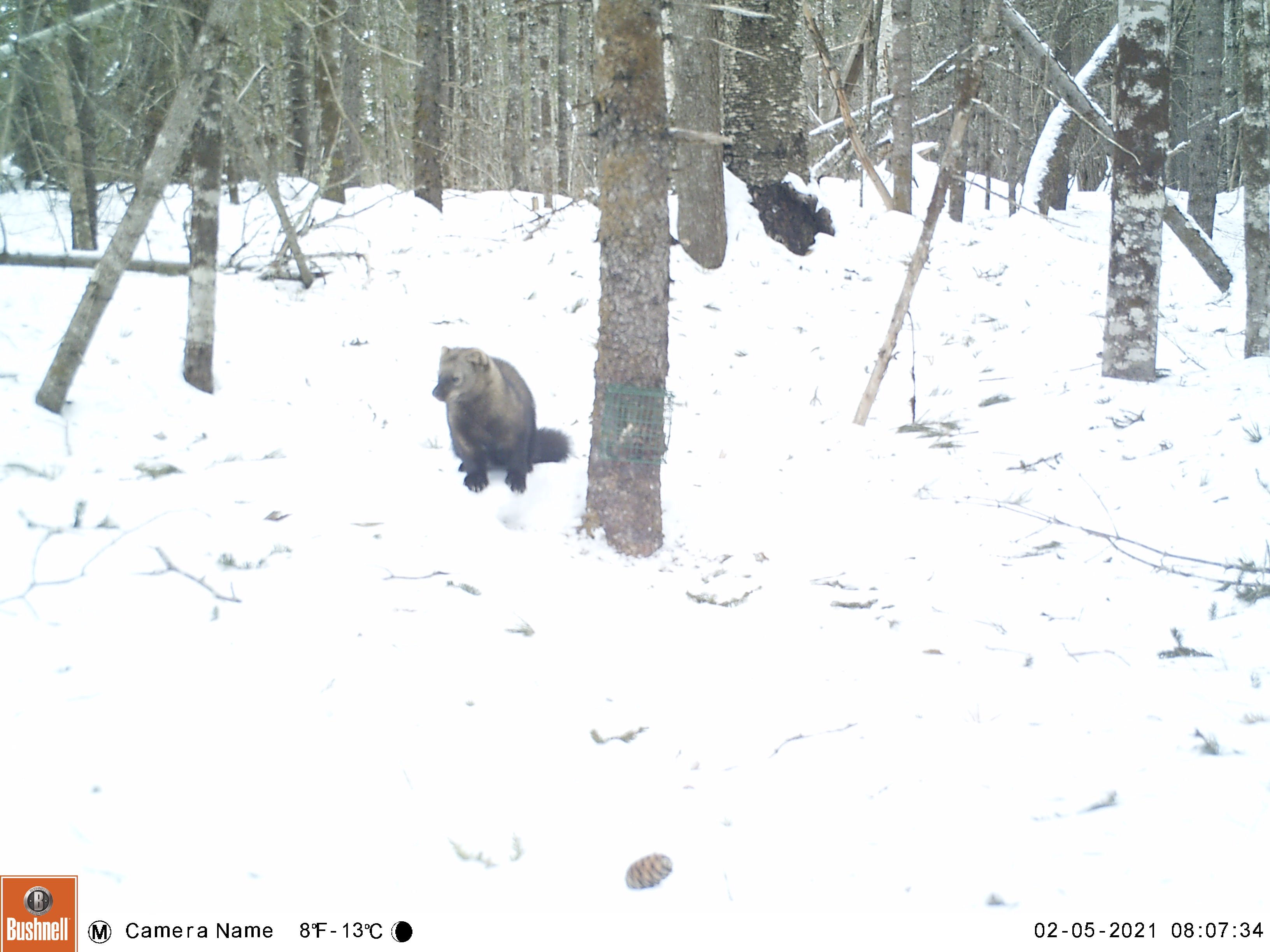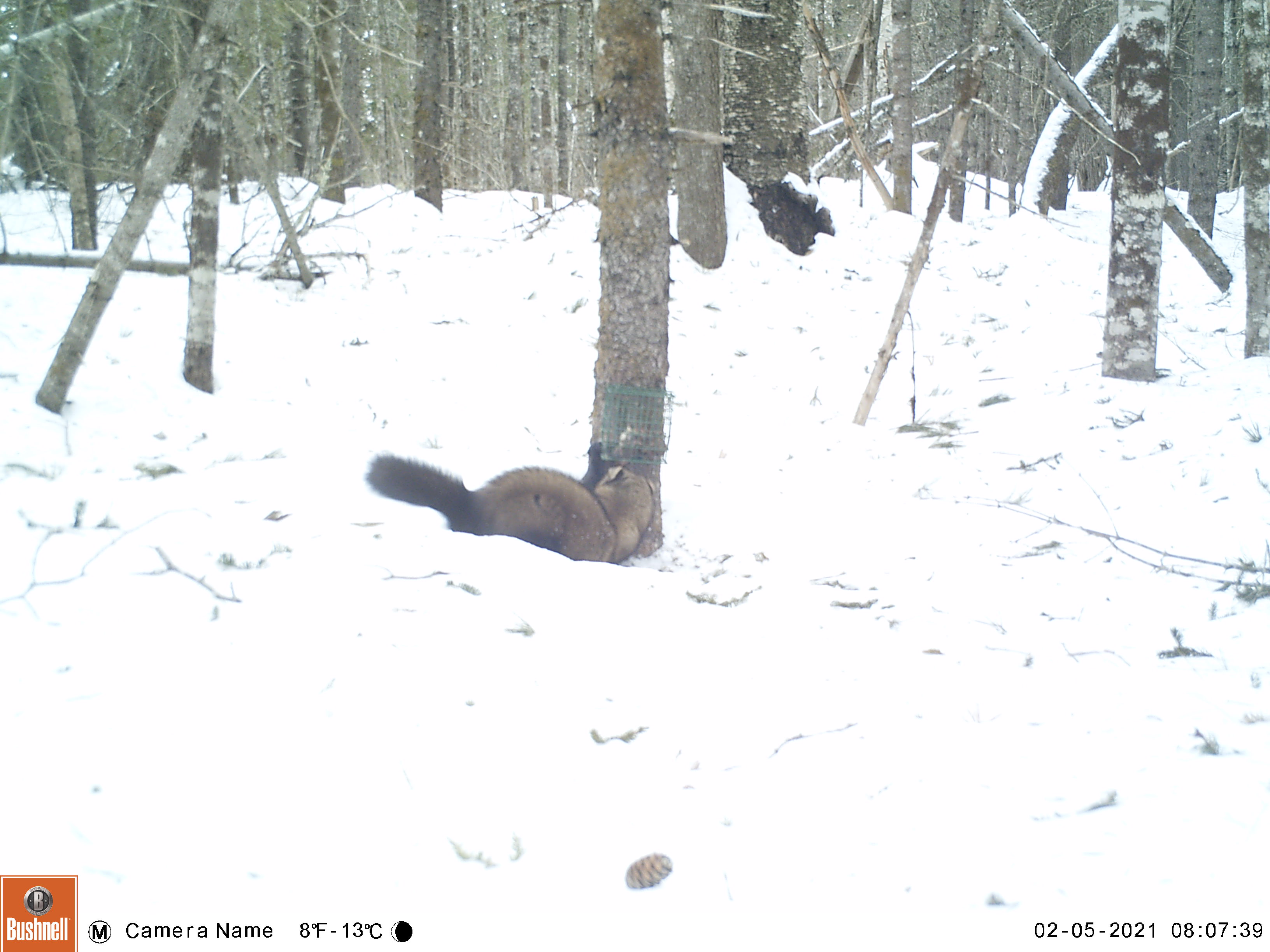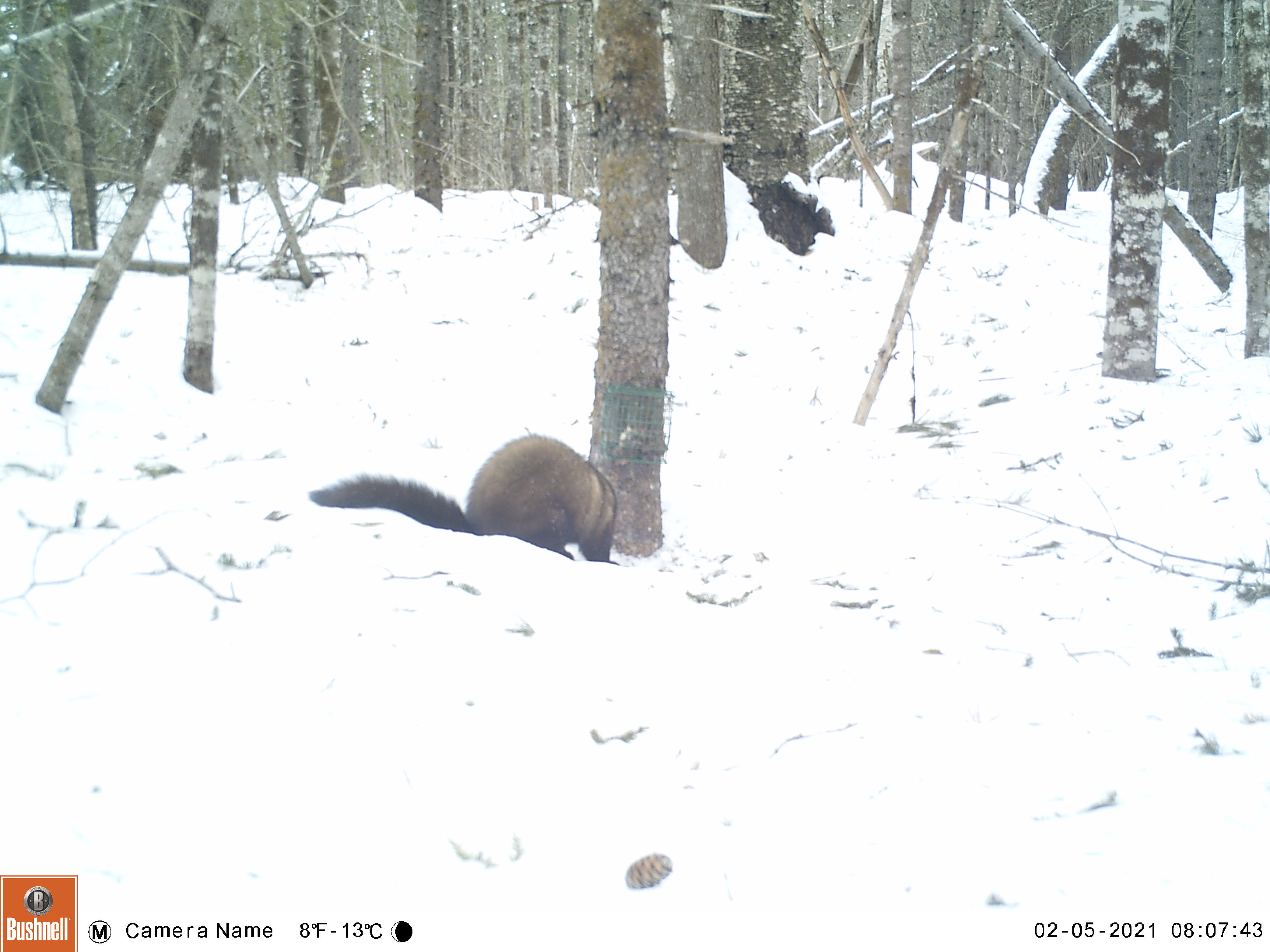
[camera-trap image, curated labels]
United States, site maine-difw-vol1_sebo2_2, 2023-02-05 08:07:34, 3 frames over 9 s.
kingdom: Animalia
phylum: Chordata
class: Mammalia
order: Carnivora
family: Mustelidae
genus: Pekania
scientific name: Pekania pennanti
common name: fisher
Fisher (Pekania pennanti).